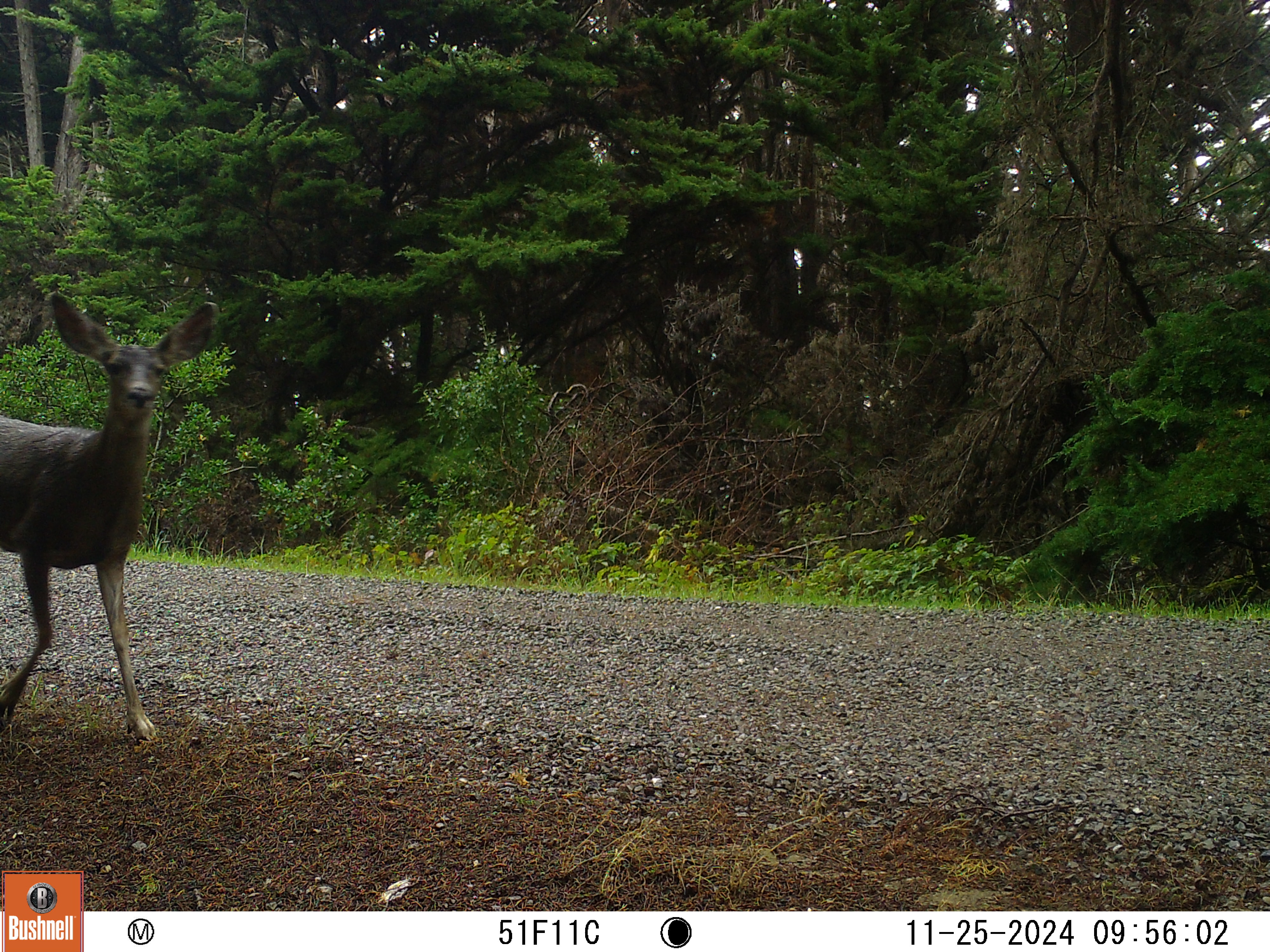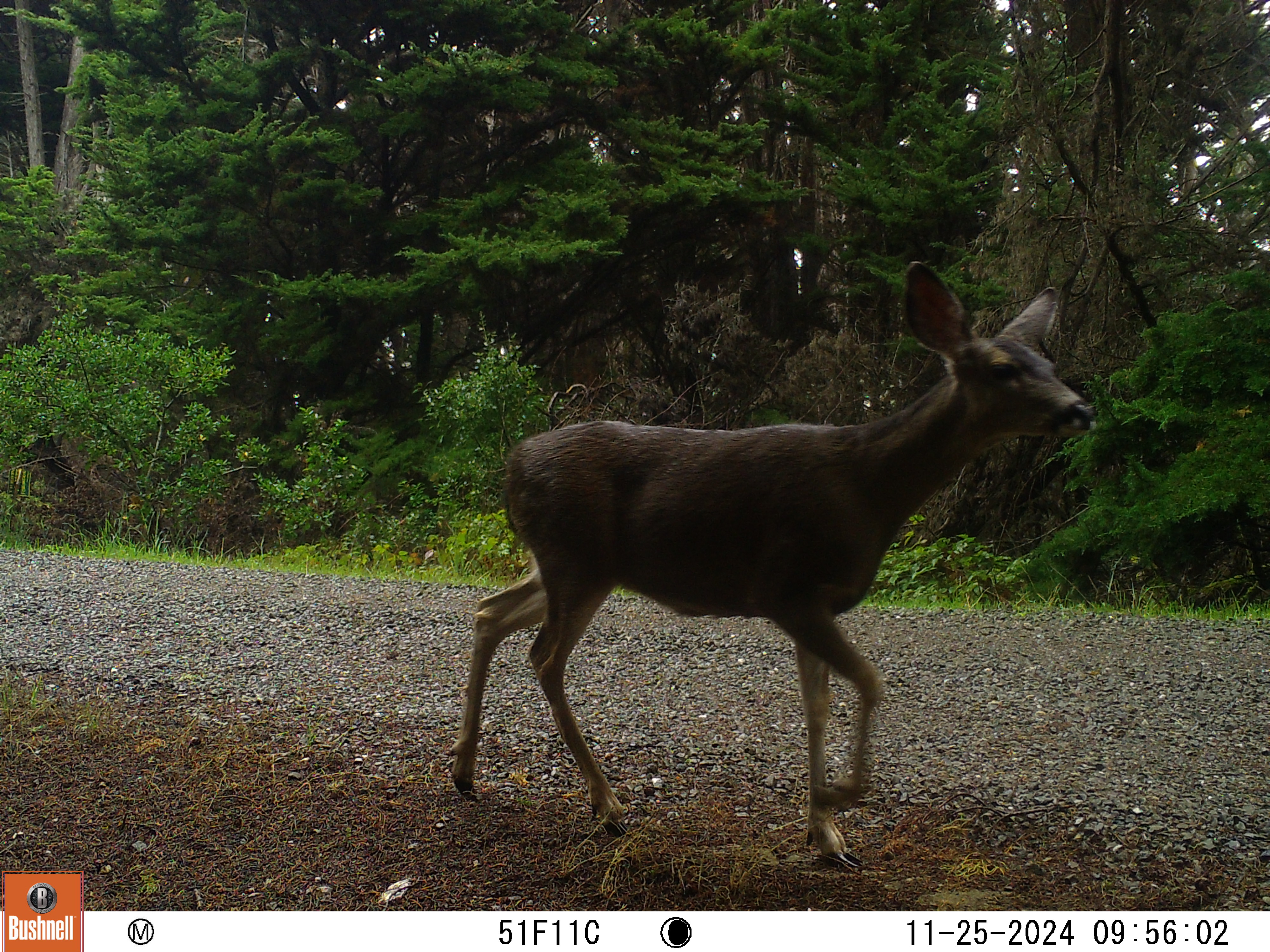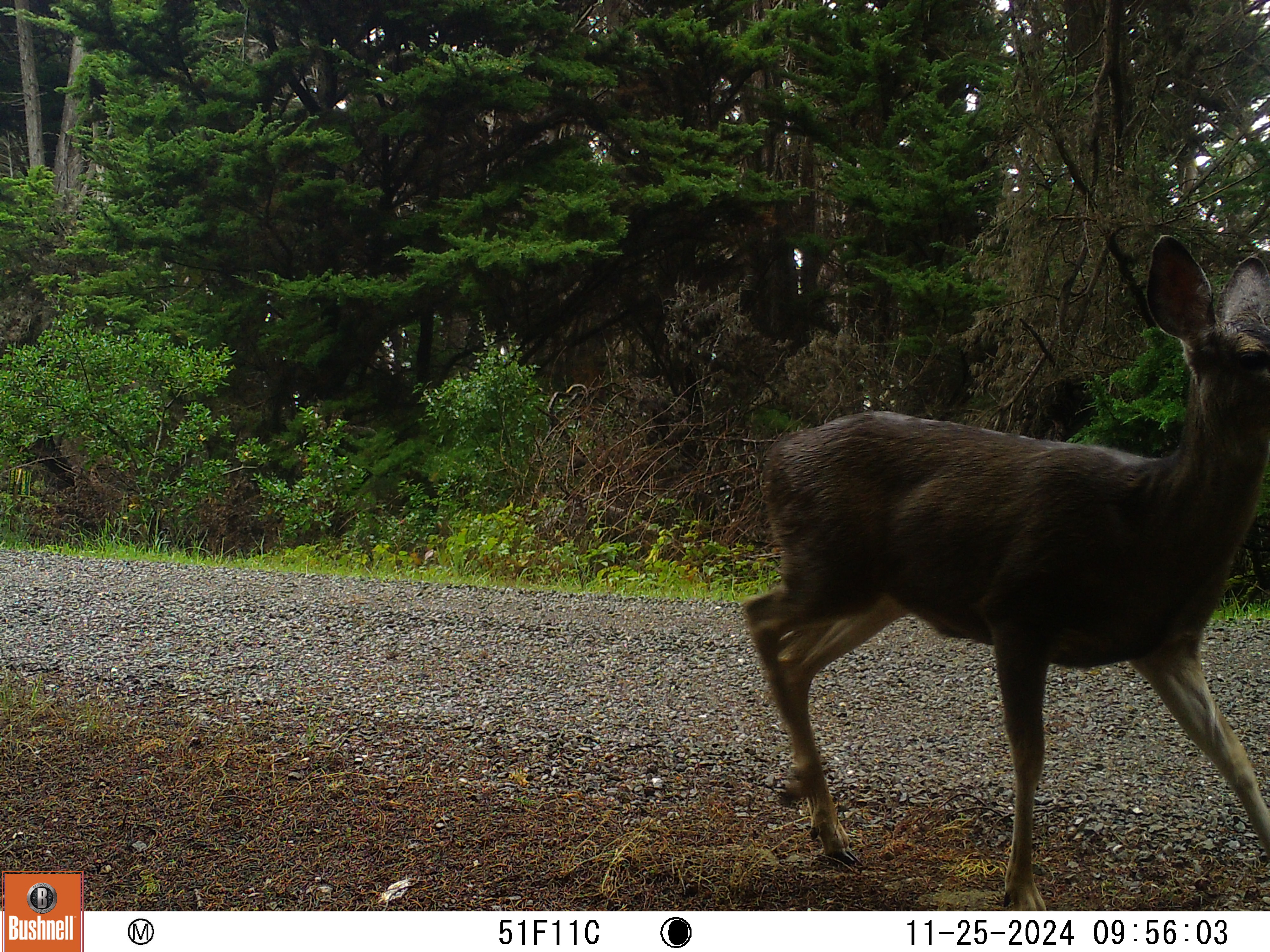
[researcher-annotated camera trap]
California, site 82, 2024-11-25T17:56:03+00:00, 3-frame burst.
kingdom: Animalia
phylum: Chordata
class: Mammalia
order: Artiodactyla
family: Cervidae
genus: Odocoileus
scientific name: Odocoileus hemionus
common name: mule deer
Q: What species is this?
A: Mule deer (Odocoileus hemionus).